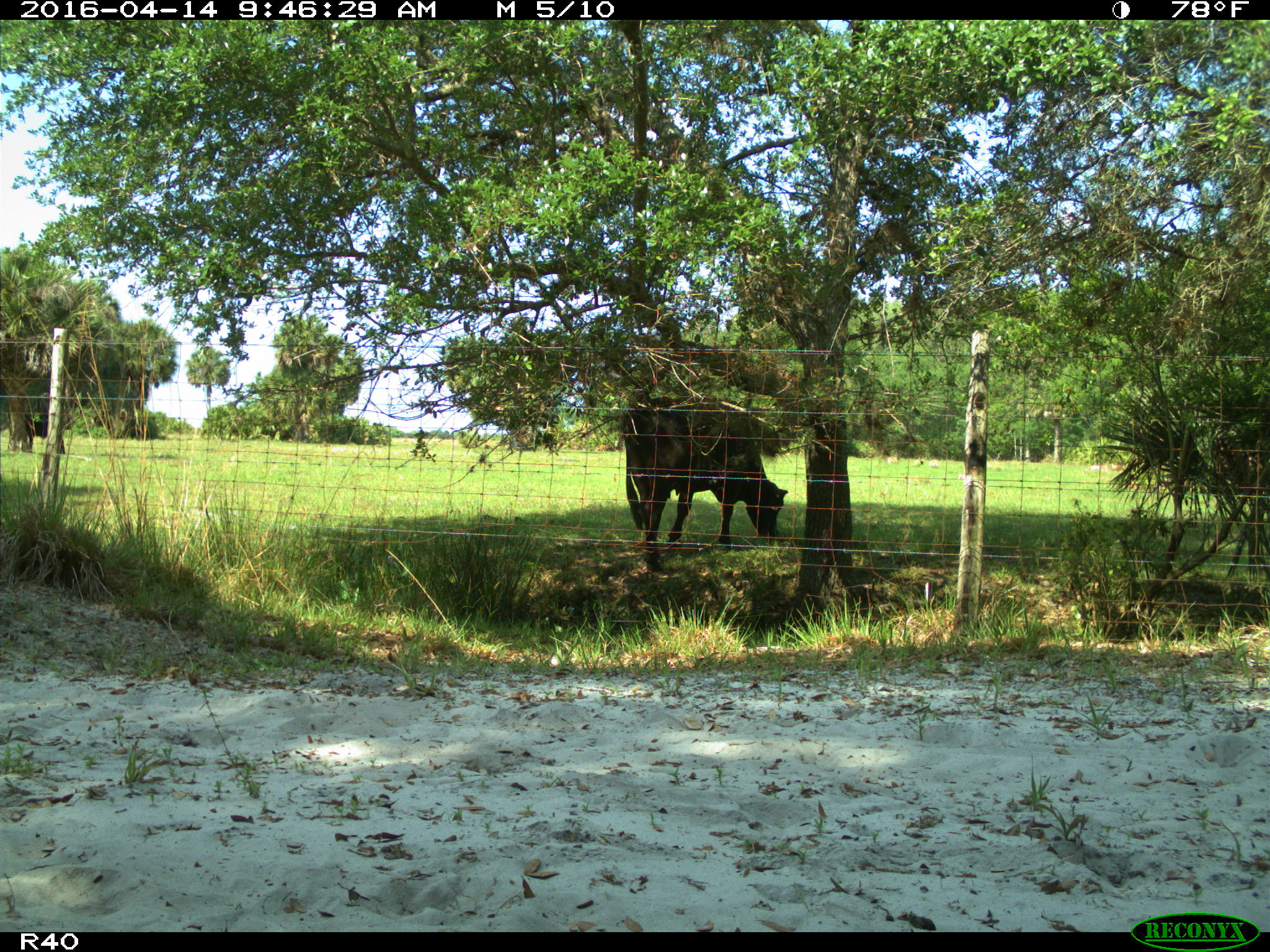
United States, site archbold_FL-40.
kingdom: Animalia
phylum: Chordata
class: Mammalia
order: Artiodactyla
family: Bovidae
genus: Bos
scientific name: Bos taurus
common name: domestic cow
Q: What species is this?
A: Bos taurus (domestic cow).